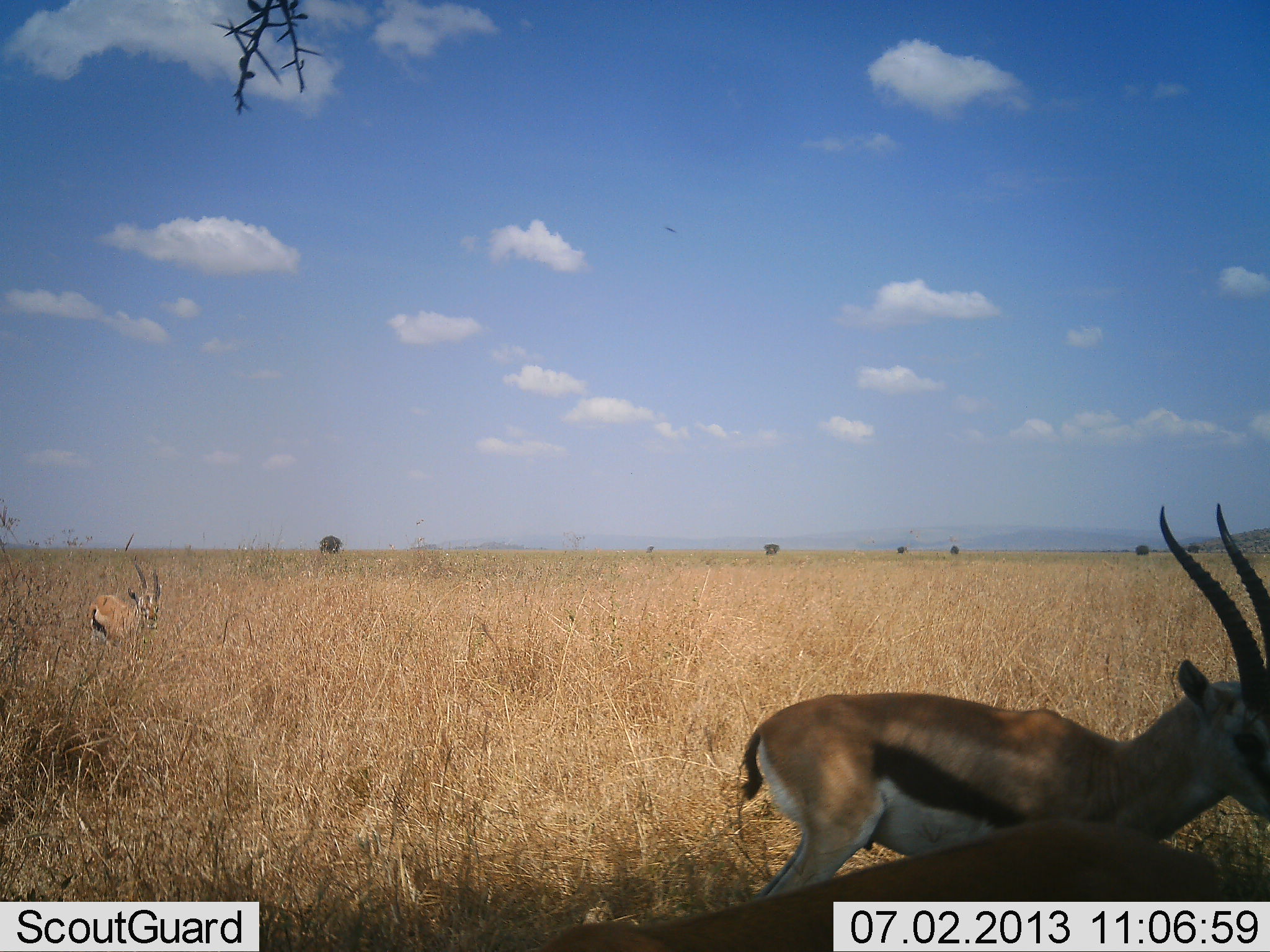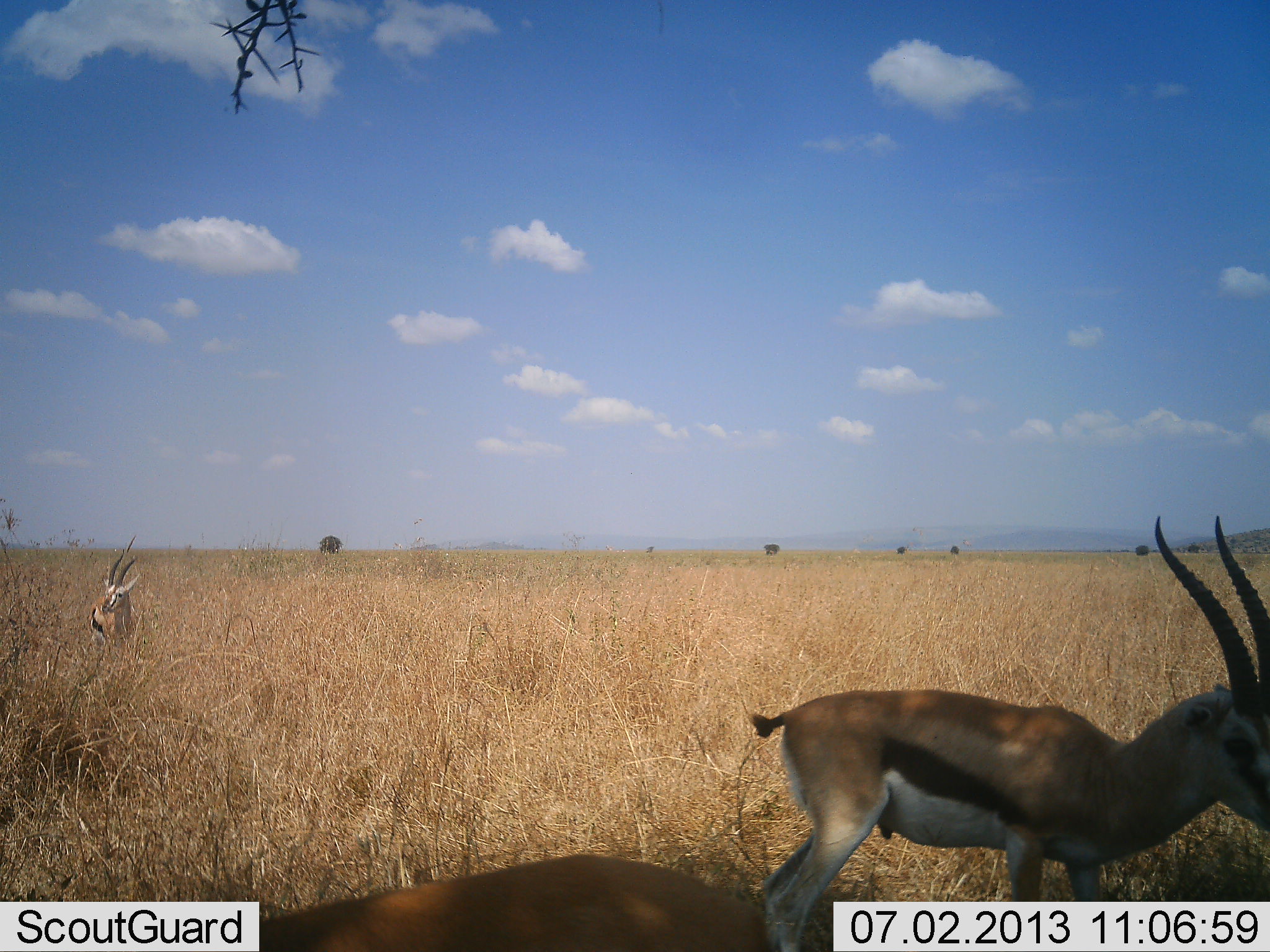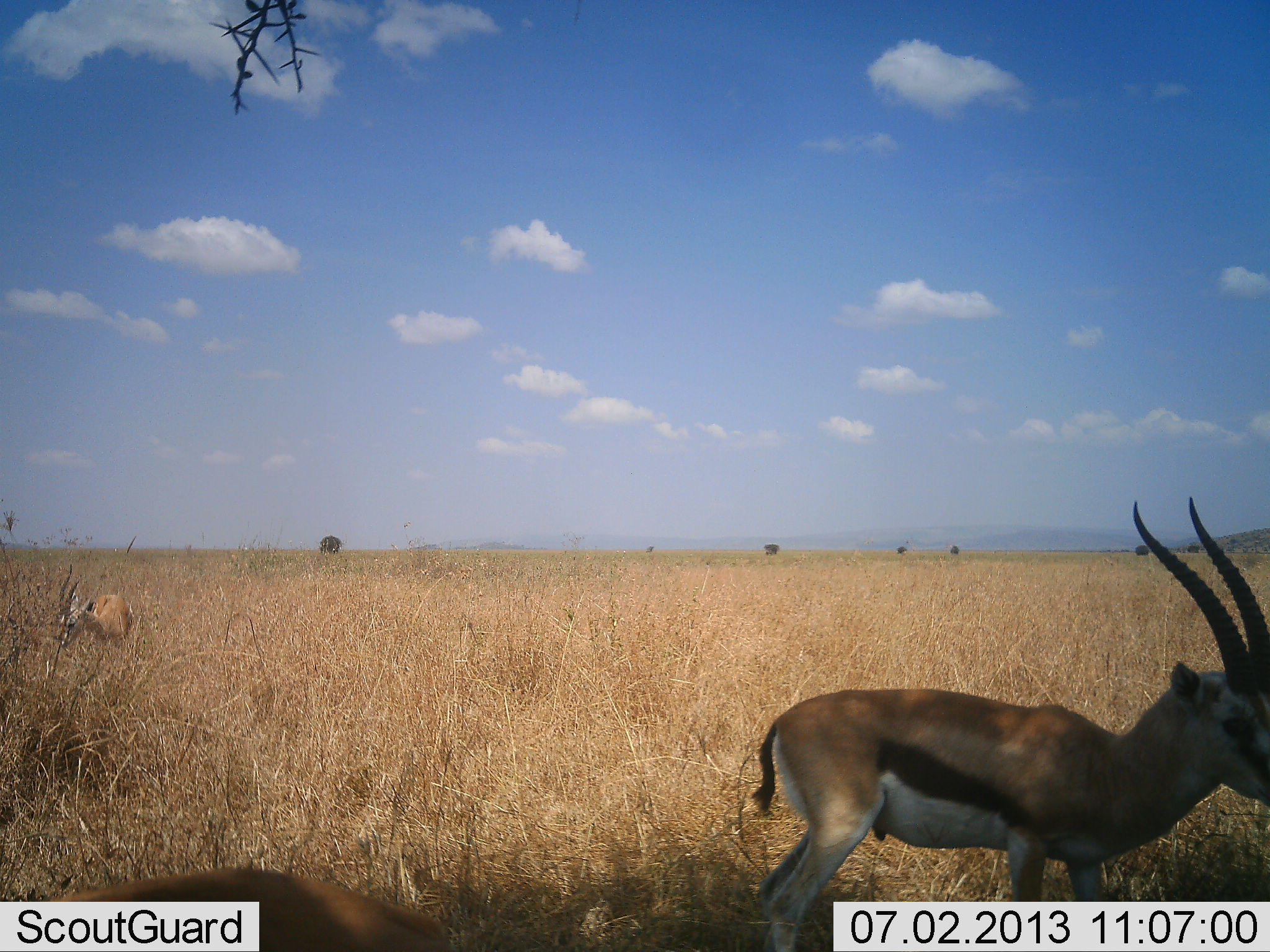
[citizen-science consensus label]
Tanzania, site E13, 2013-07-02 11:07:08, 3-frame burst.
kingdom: Animalia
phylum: Chordata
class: Mammalia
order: Artiodactyla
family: Bovidae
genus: Eudorcas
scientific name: Eudorcas thomsonii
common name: thomson's gazelle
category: gazellethomsons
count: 3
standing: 70%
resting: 0%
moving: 30%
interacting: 0%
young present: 0%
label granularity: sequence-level